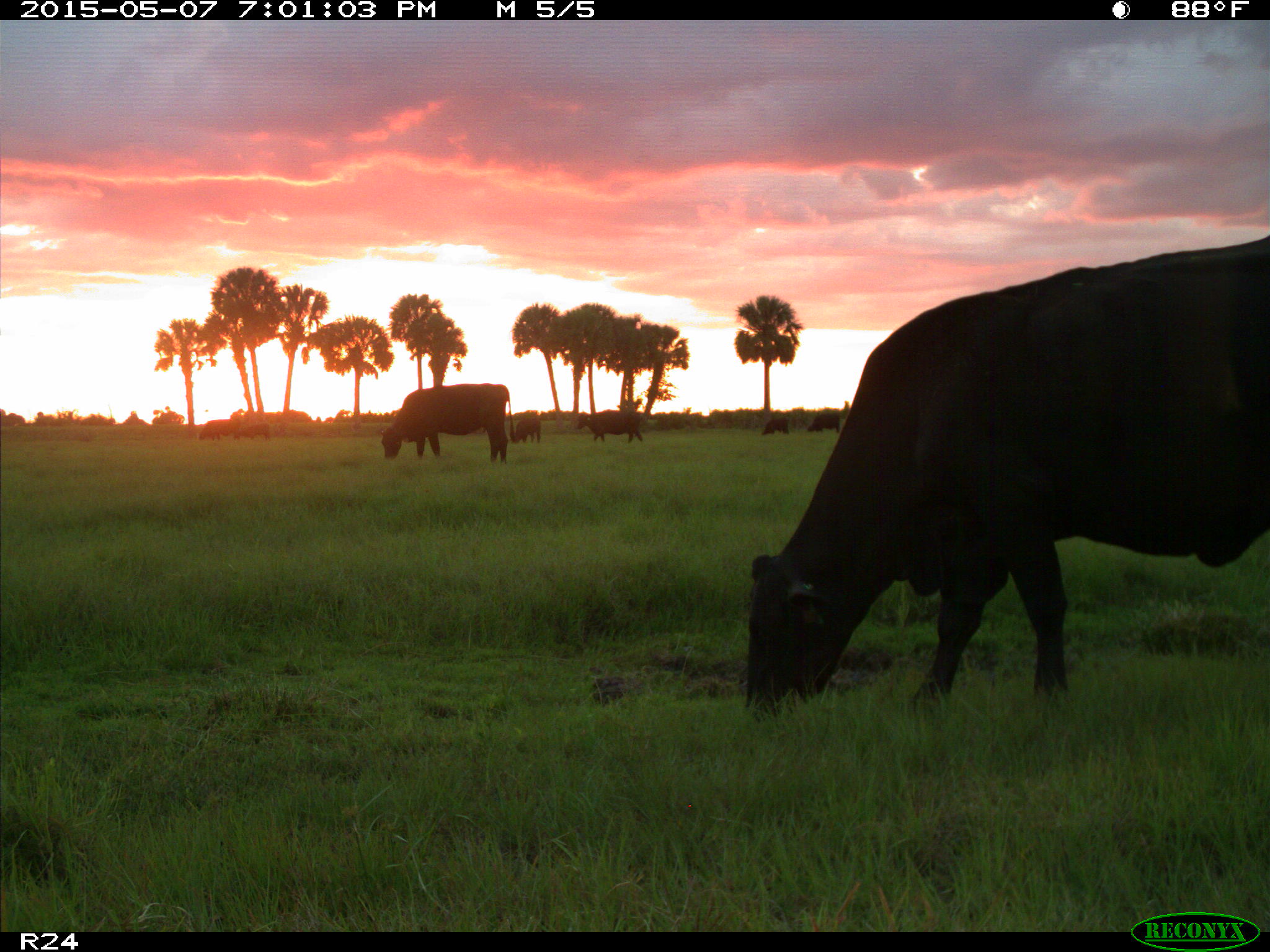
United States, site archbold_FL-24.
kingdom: Animalia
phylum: Chordata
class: Mammalia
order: Artiodactyla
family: Bovidae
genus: Bos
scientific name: Bos taurus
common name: domestic cow